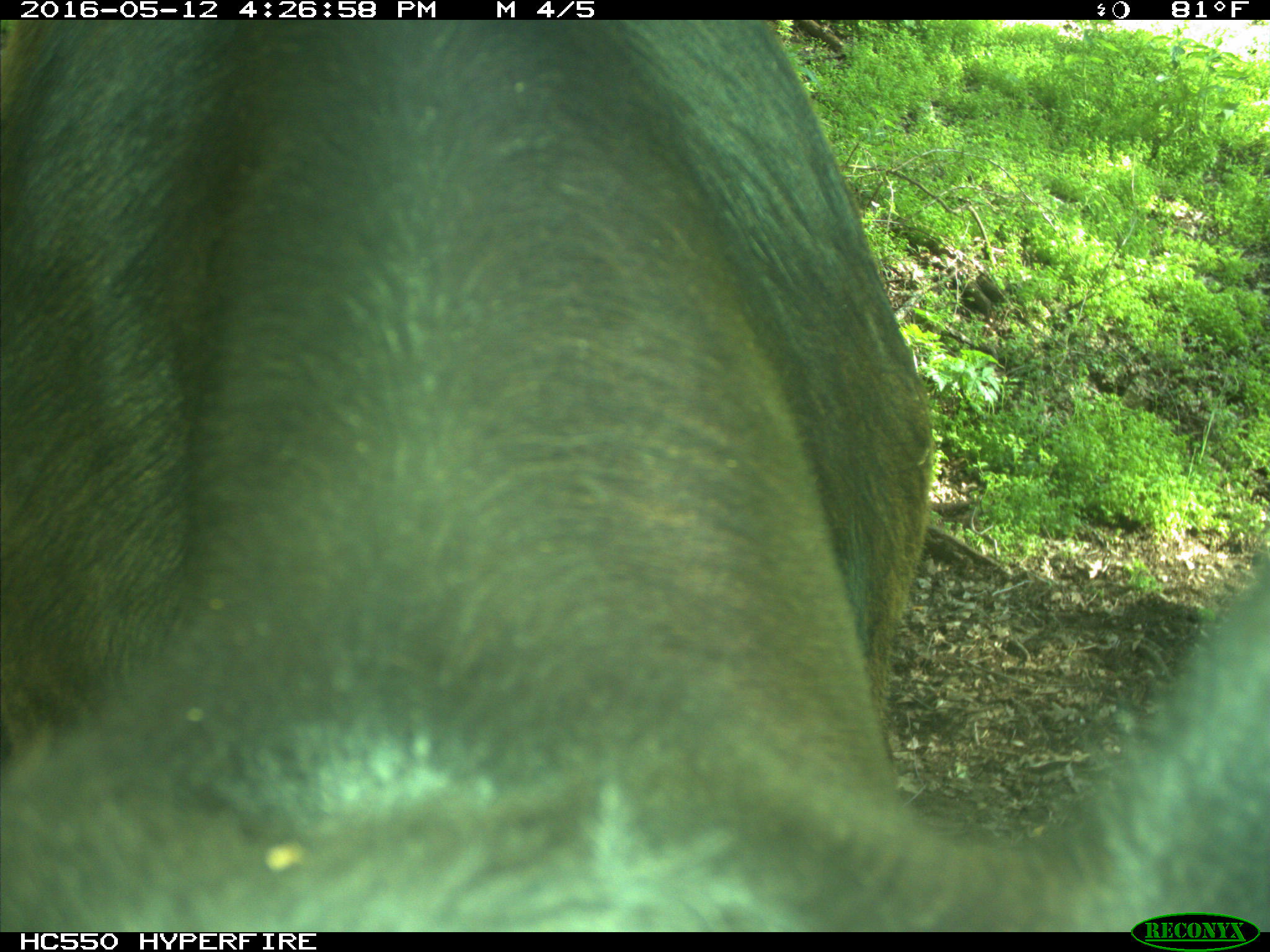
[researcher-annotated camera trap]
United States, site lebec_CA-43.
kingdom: Animalia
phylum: Chordata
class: Mammalia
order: Artiodactyla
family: Bovidae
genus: Bos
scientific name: Bos taurus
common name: domestic cow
Bos taurus (domestic cow).